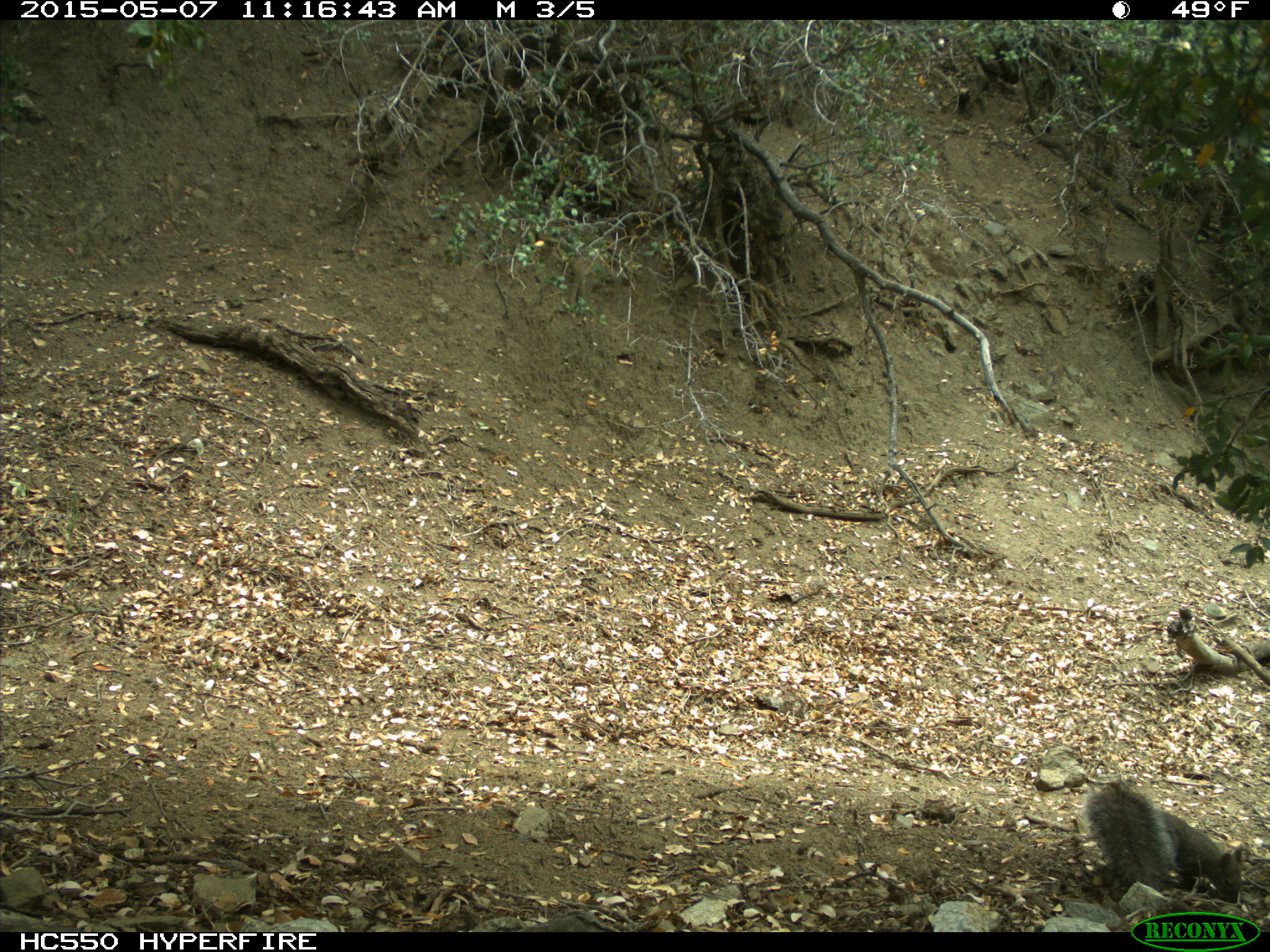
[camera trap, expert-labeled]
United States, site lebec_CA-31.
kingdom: Animalia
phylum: Chordata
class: Mammalia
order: Rodentia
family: Sciuridae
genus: Sciurus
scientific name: Sciurus carolinensis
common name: eastern gray squirrel